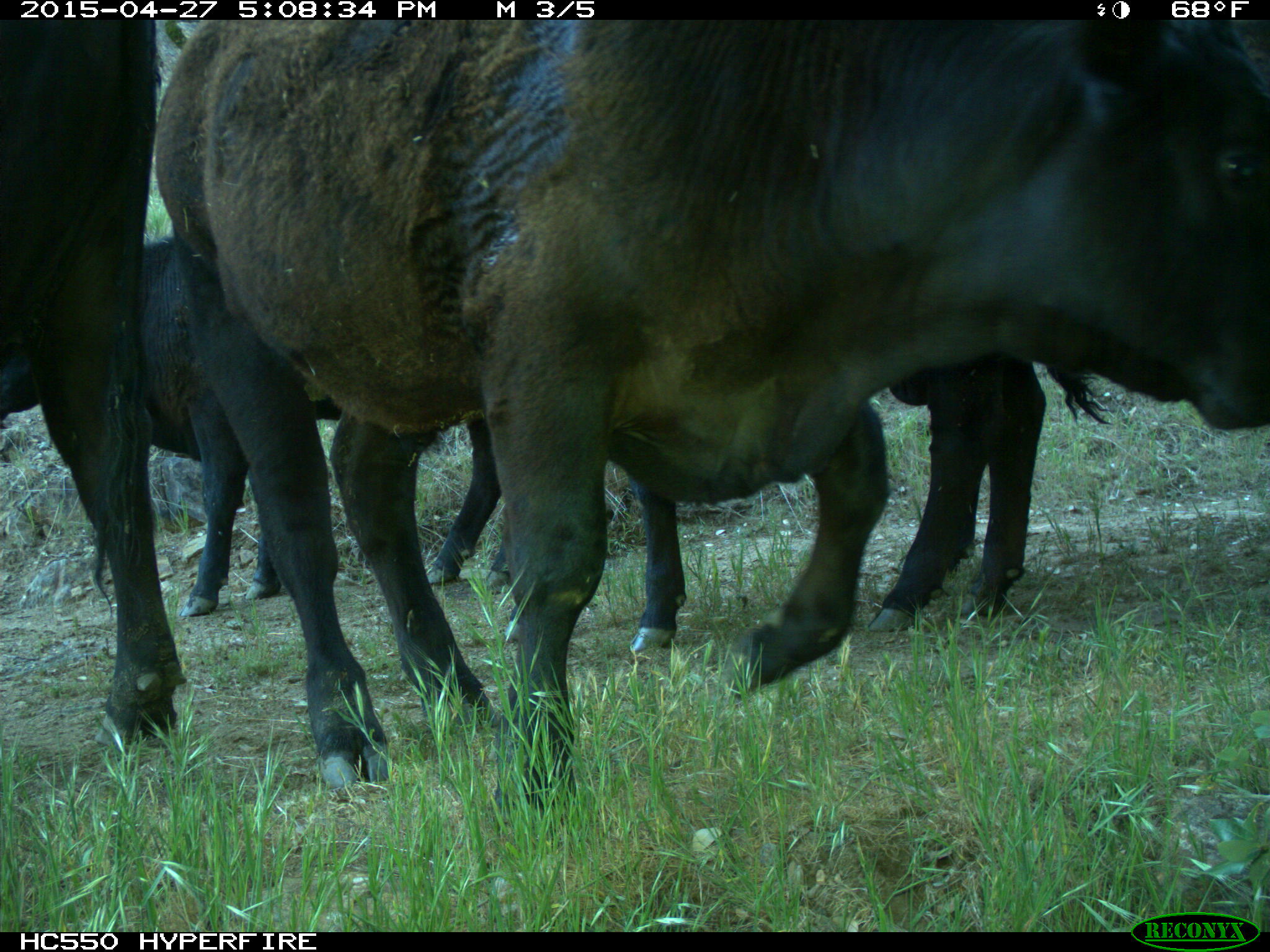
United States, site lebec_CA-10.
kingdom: Animalia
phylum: Chordata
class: Mammalia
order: Artiodactyla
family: Bovidae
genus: Bos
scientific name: Bos taurus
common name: domestic cow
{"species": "Bos taurus (domestic cow)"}